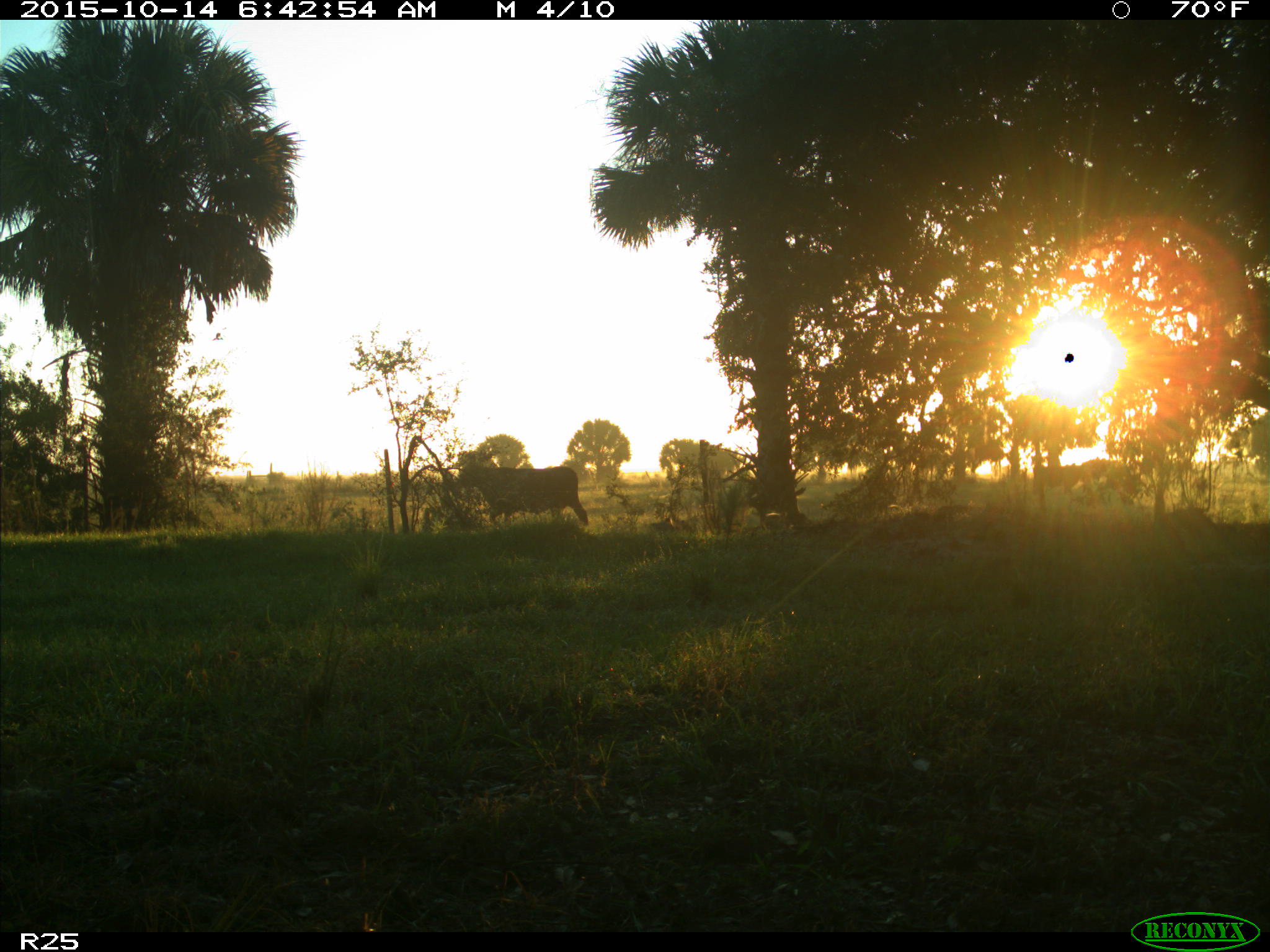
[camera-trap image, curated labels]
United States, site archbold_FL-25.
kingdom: Animalia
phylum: Chordata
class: Mammalia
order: Artiodactyla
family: Bovidae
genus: Bos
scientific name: Bos taurus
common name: domestic cow